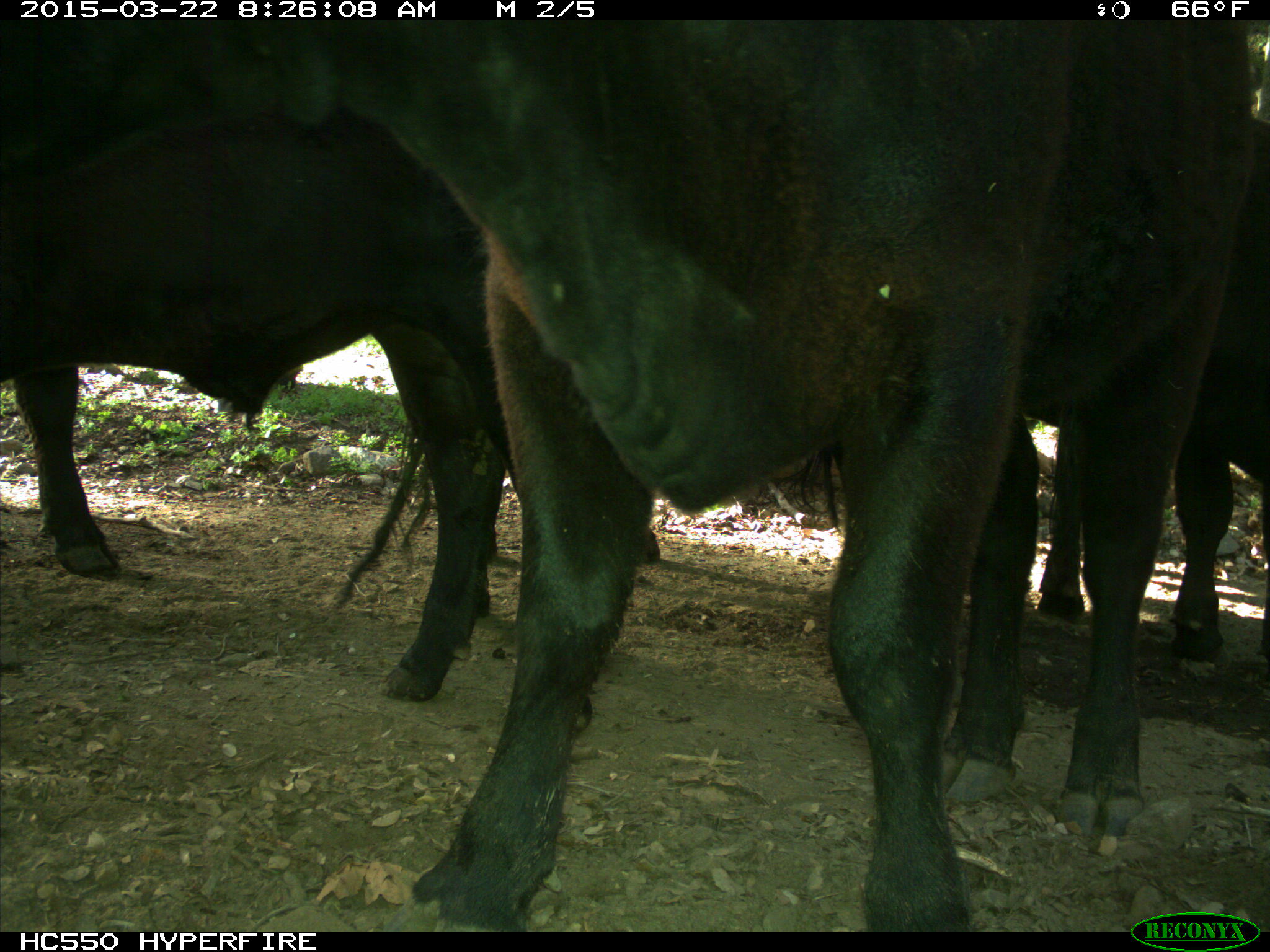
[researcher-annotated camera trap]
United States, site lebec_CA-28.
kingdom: Animalia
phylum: Chordata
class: Mammalia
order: Artiodactyla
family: Bovidae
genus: Bos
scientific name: Bos taurus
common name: domestic cow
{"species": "Bos taurus (domestic cow)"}